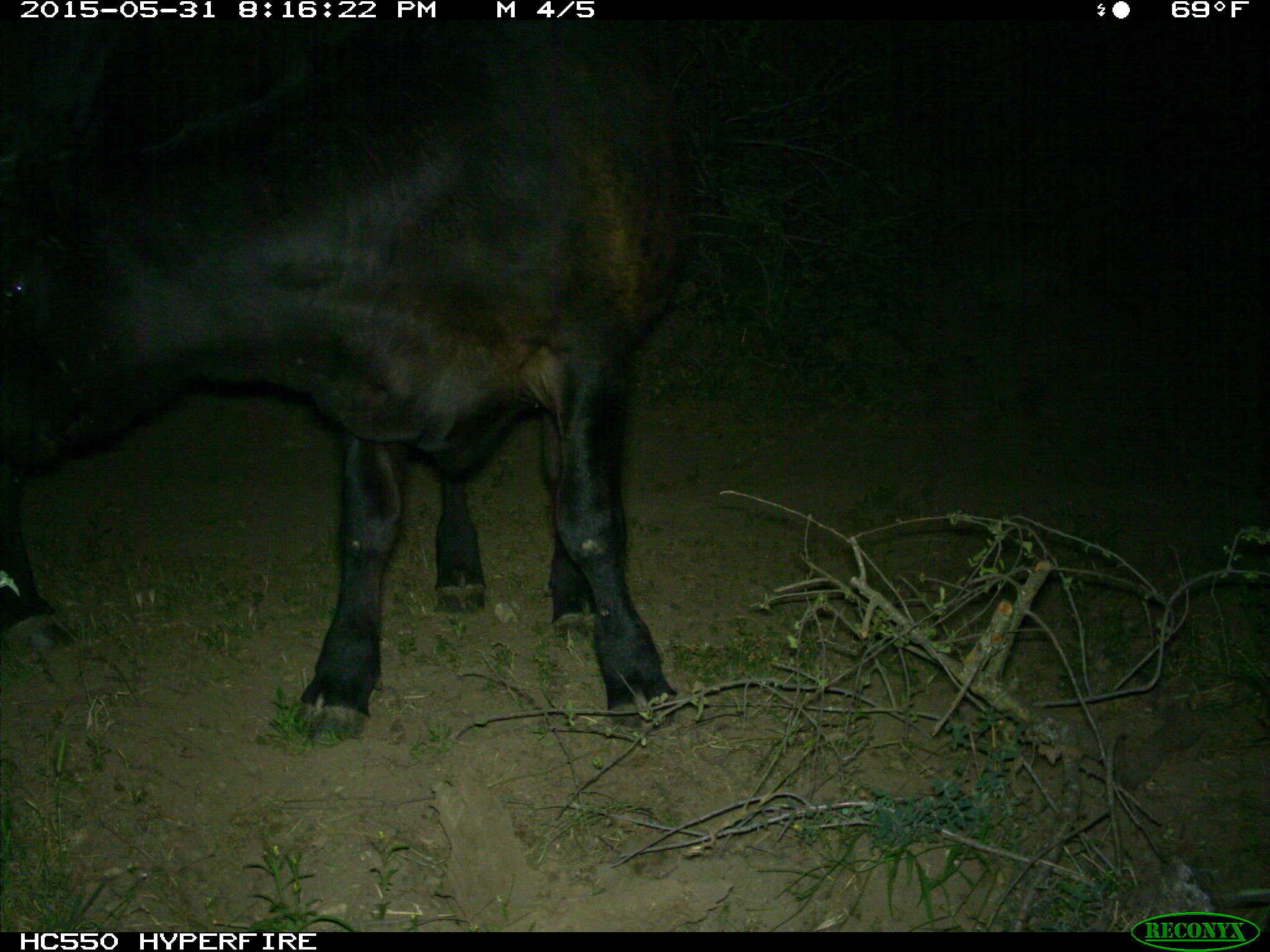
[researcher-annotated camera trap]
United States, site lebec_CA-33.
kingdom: Animalia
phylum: Chordata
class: Mammalia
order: Artiodactyla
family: Bovidae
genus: Bos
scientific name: Bos taurus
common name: domestic cow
Bos taurus (domestic cow).